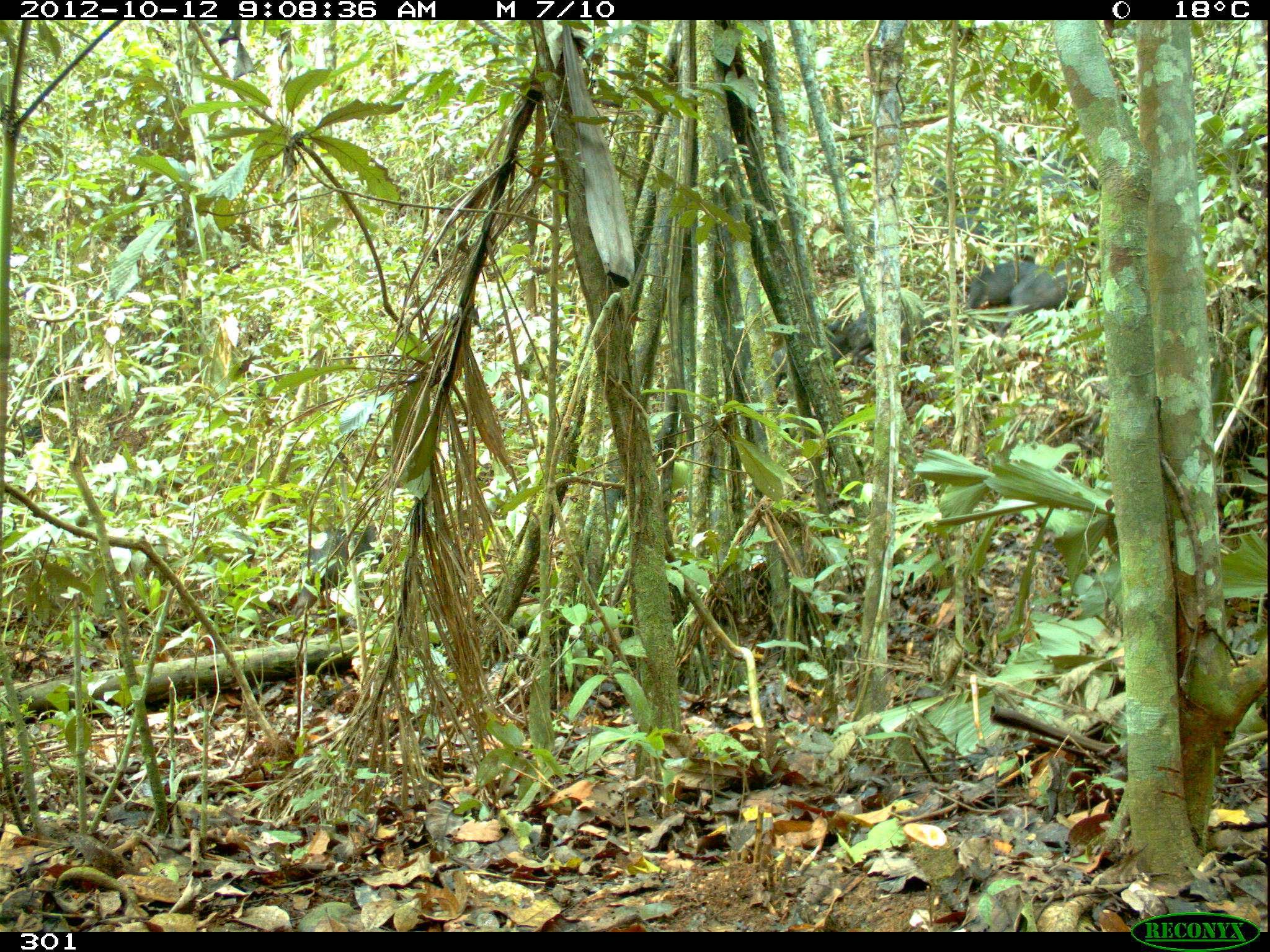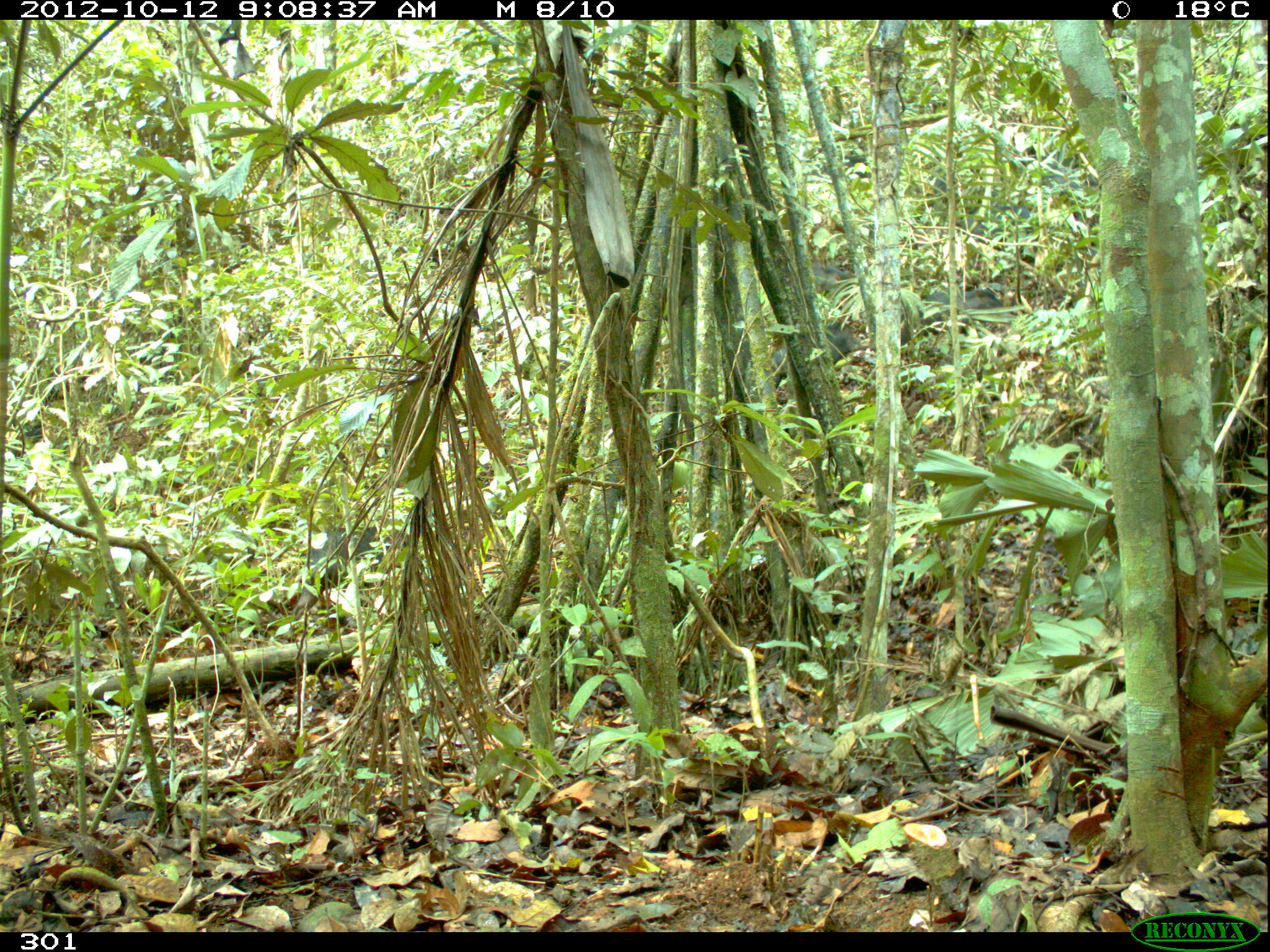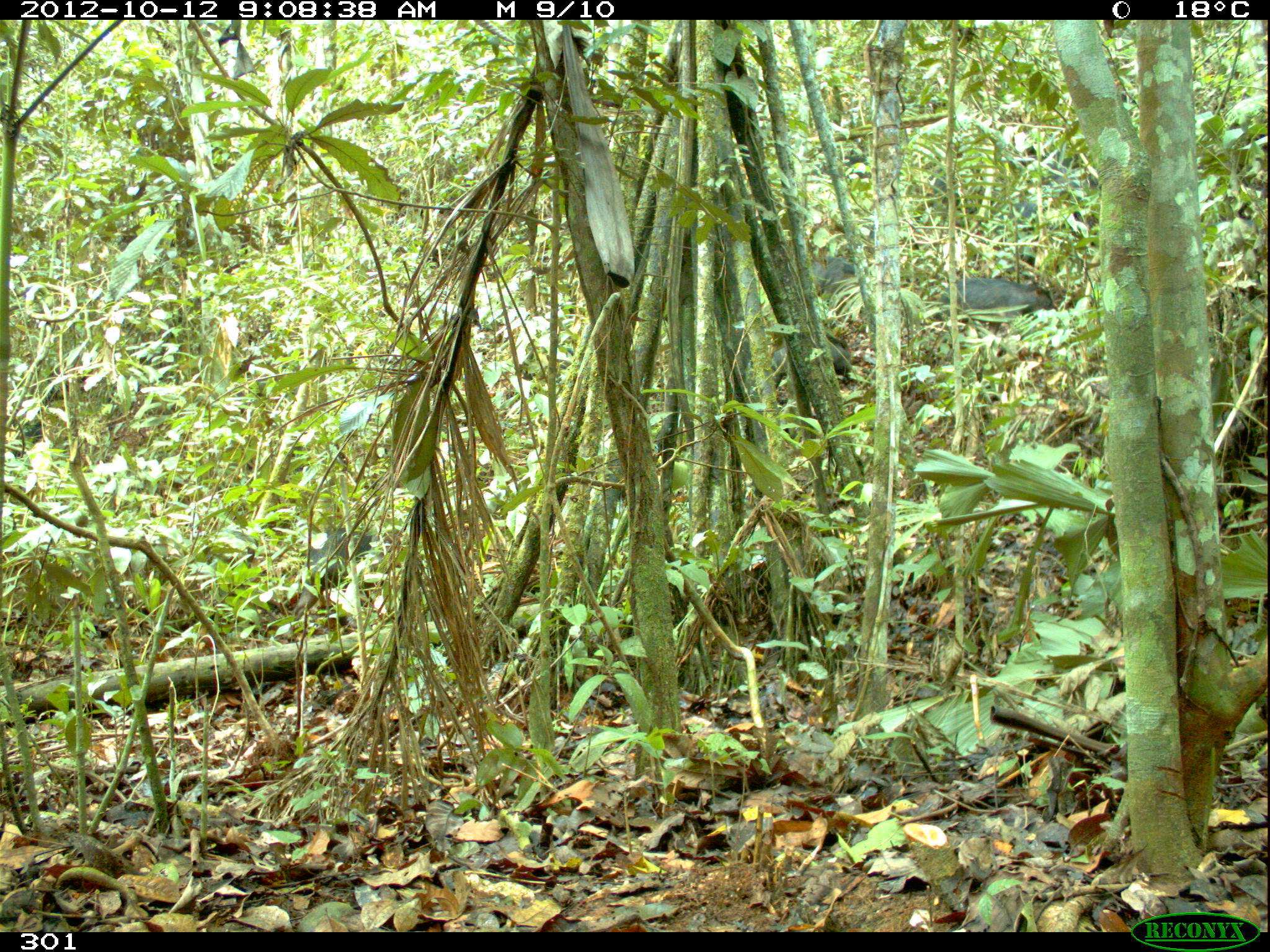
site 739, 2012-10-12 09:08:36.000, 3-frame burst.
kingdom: Animalia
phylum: Chordata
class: Mammalia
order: Artiodactyla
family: Tayassuidae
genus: Tayassu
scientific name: Tayassu pecari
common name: white-lipped peccary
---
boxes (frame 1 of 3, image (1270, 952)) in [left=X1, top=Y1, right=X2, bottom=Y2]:
tayassu pecari: [left=280, top=524, right=406, bottom=617]; [left=855, top=262, right=940, bottom=373]; [left=763, top=317, right=853, bottom=389]; [left=1006, top=263, right=1101, bottom=313]; [left=1013, top=153, right=1096, bottom=200]; [left=957, top=265, right=1036, bottom=308]; [left=942, top=211, right=1022, bottom=253]; [left=818, top=308, right=877, bottom=364]; [left=806, top=151, right=871, bottom=185]; [left=922, top=172, right=970, bottom=190]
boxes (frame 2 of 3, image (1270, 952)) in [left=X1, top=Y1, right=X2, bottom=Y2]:
tayassu pecari: [left=280, top=524, right=406, bottom=617]; [left=763, top=317, right=853, bottom=389]; [left=855, top=289, right=932, bottom=342]; [left=1013, top=153, right=1096, bottom=200]; [left=926, top=281, right=1006, bottom=324]; [left=942, top=211, right=1022, bottom=253]; [left=818, top=308, right=877, bottom=364]; [left=806, top=151, right=871, bottom=185]; [left=808, top=258, right=859, bottom=293]; [left=922, top=172, right=970, bottom=190]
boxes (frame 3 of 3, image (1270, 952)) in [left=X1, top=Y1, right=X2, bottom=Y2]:
tayassu pecari: [left=279, top=524, right=370, bottom=590]; [left=940, top=280, right=1053, bottom=323]; [left=763, top=340, right=853, bottom=389]; [left=818, top=308, right=877, bottom=364]; [left=1018, top=149, right=1084, bottom=189]; [left=995, top=200, right=1053, bottom=241]; [left=806, top=151, right=871, bottom=185]; [left=808, top=258, right=859, bottom=293]; [left=1049, top=168, right=1096, bottom=200]; [left=922, top=164, right=970, bottom=190]